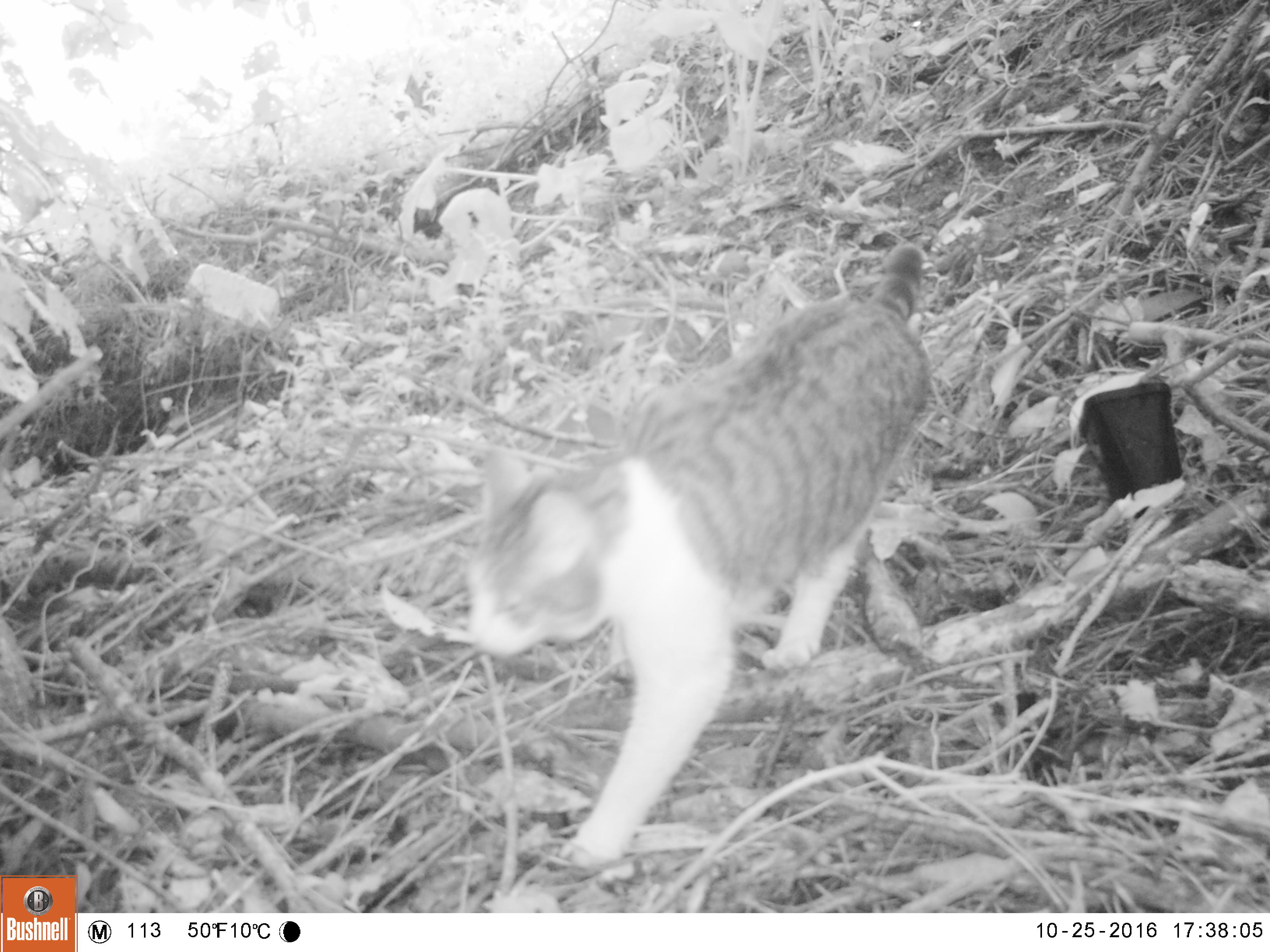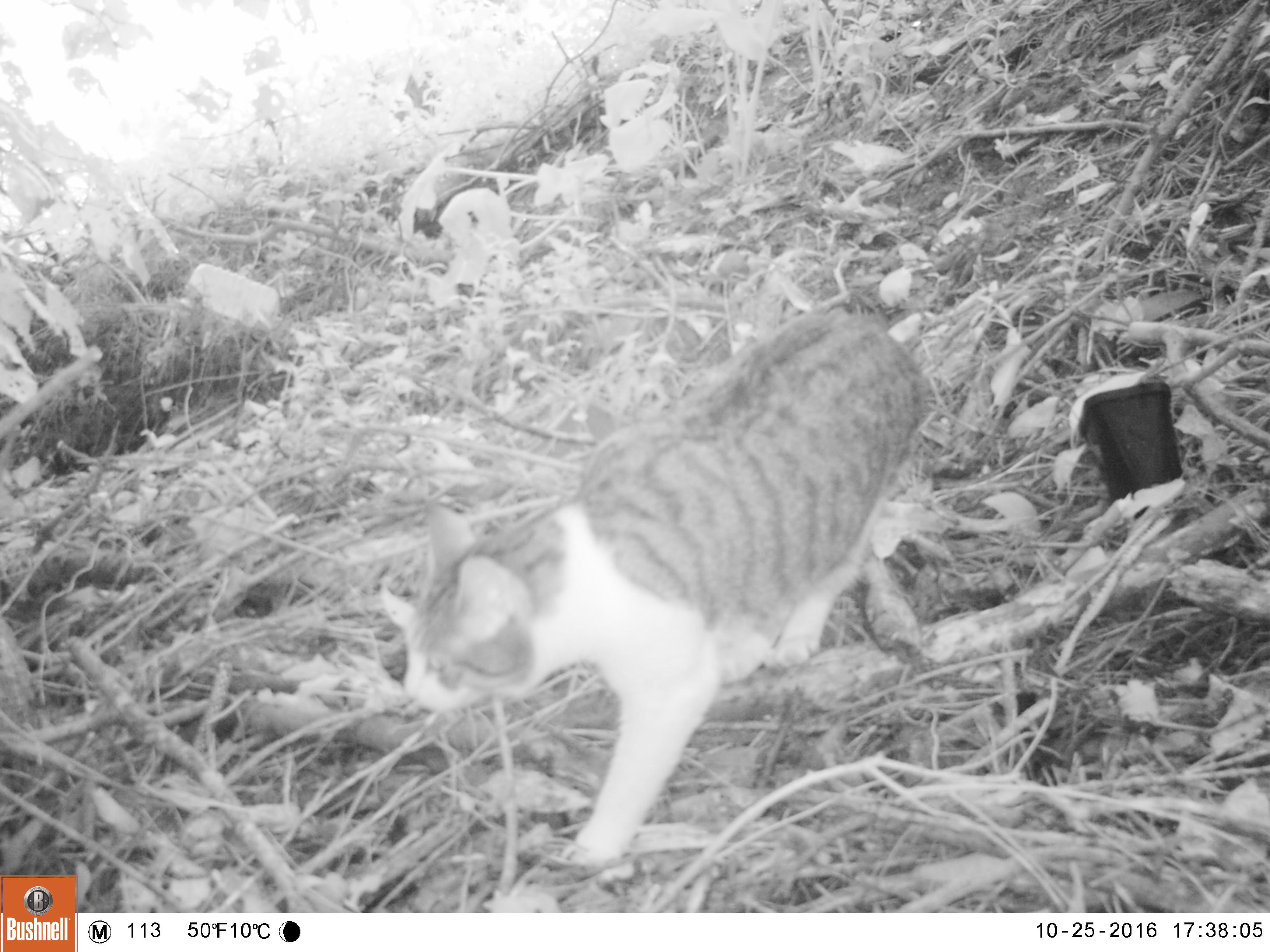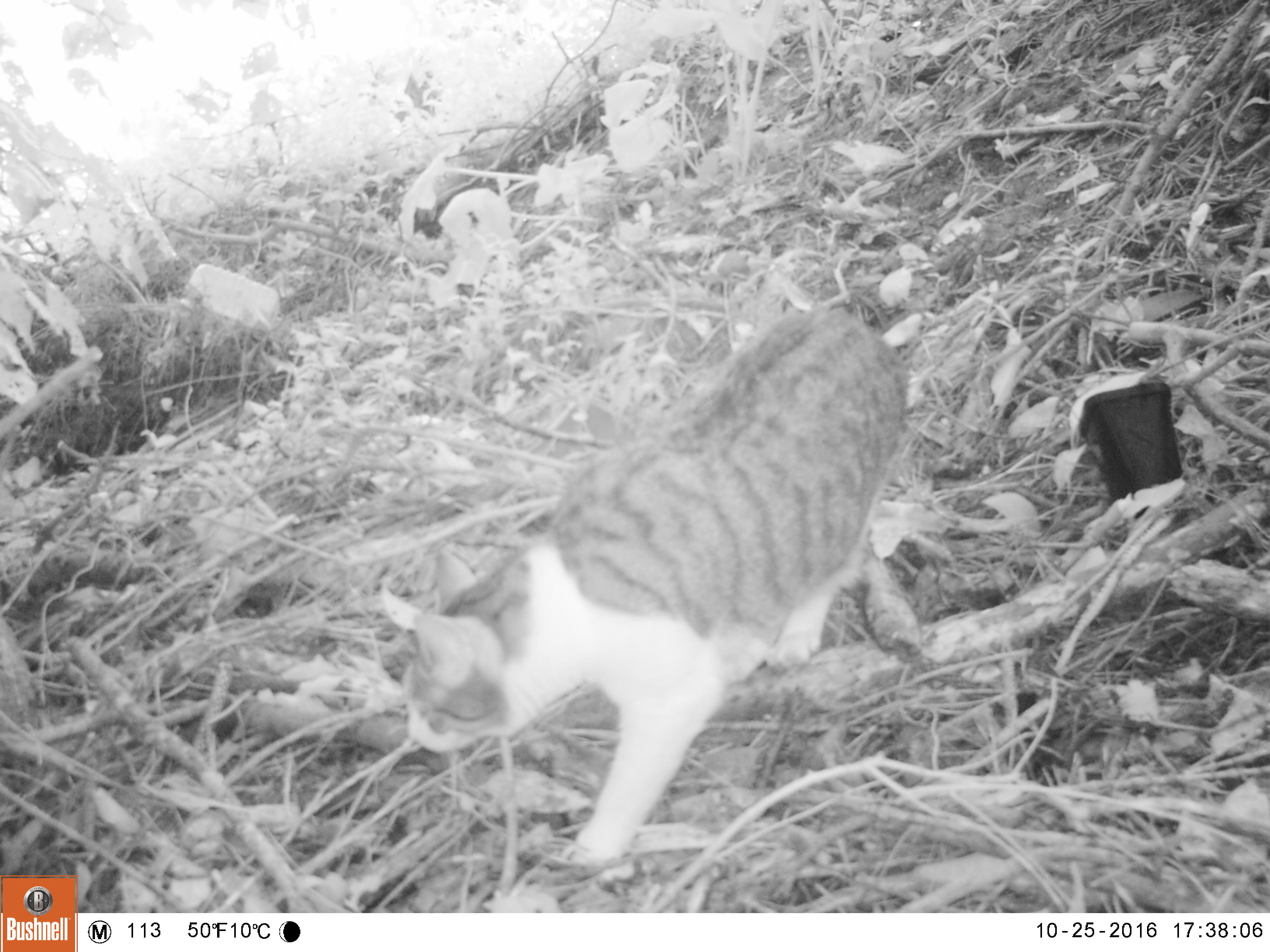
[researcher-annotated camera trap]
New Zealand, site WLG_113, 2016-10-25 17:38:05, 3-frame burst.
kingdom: Animalia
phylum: Chordata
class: Mammalia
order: Carnivora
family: Felidae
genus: Felis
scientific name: Felis catus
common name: domestic cat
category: cat